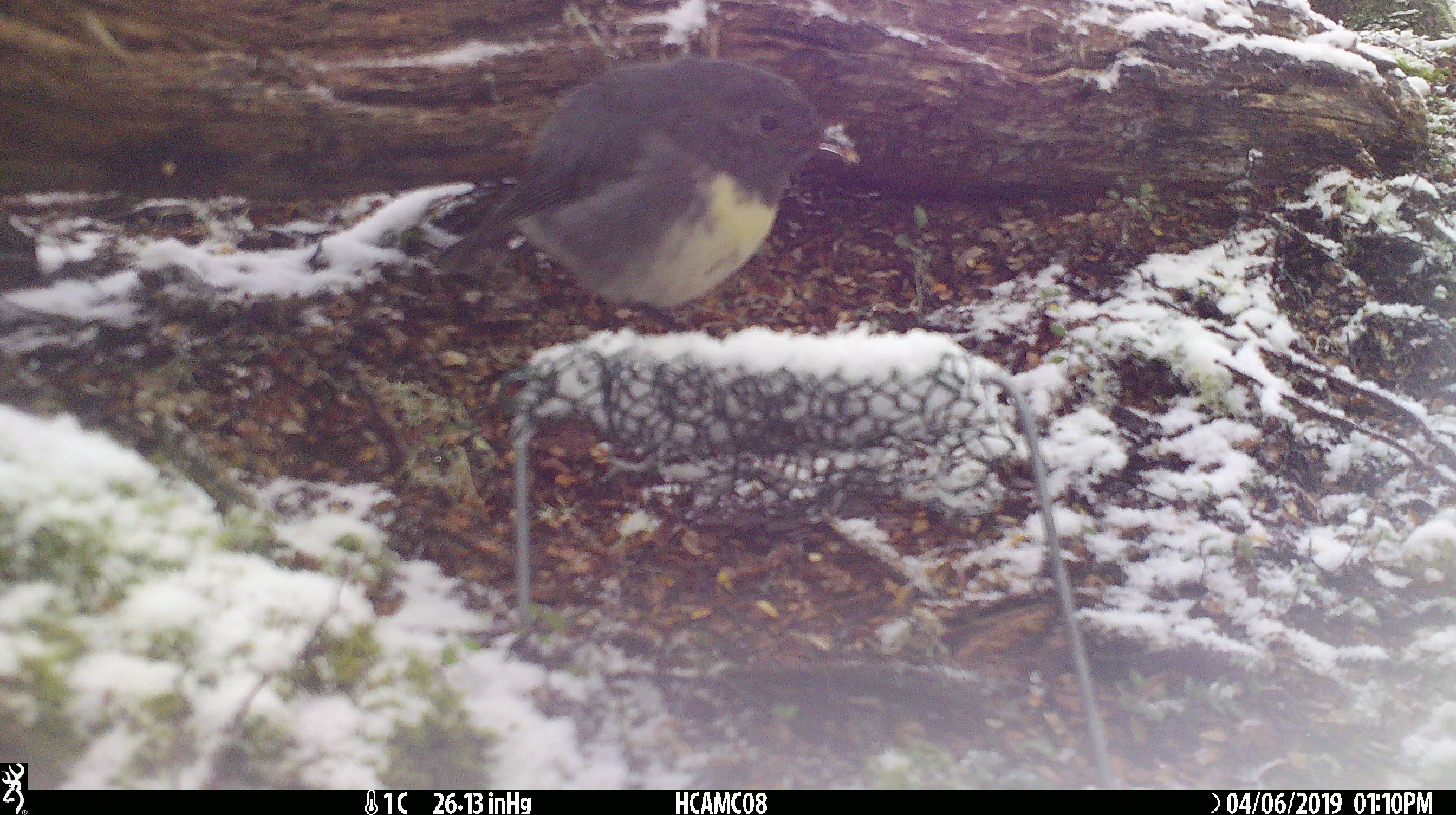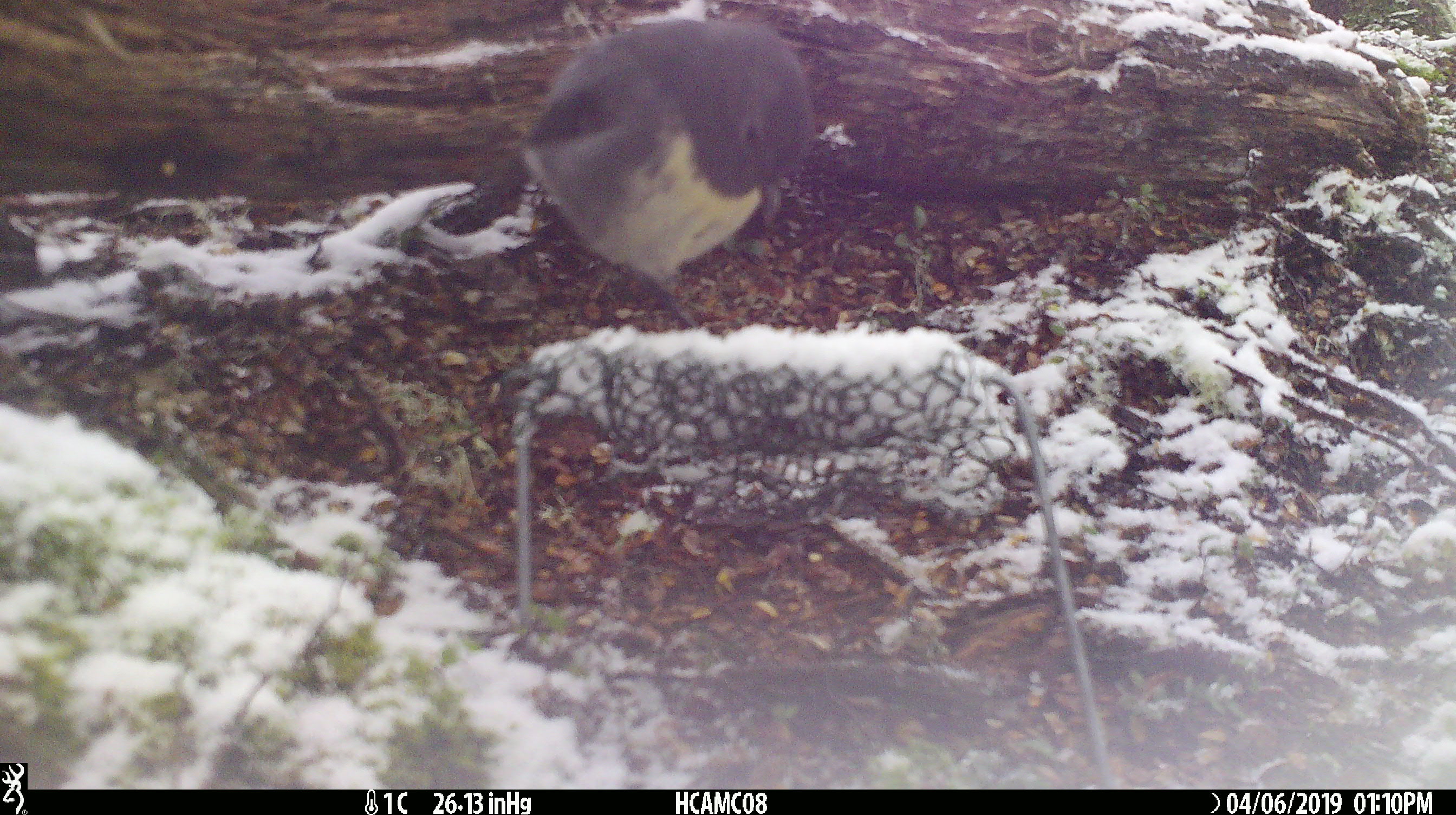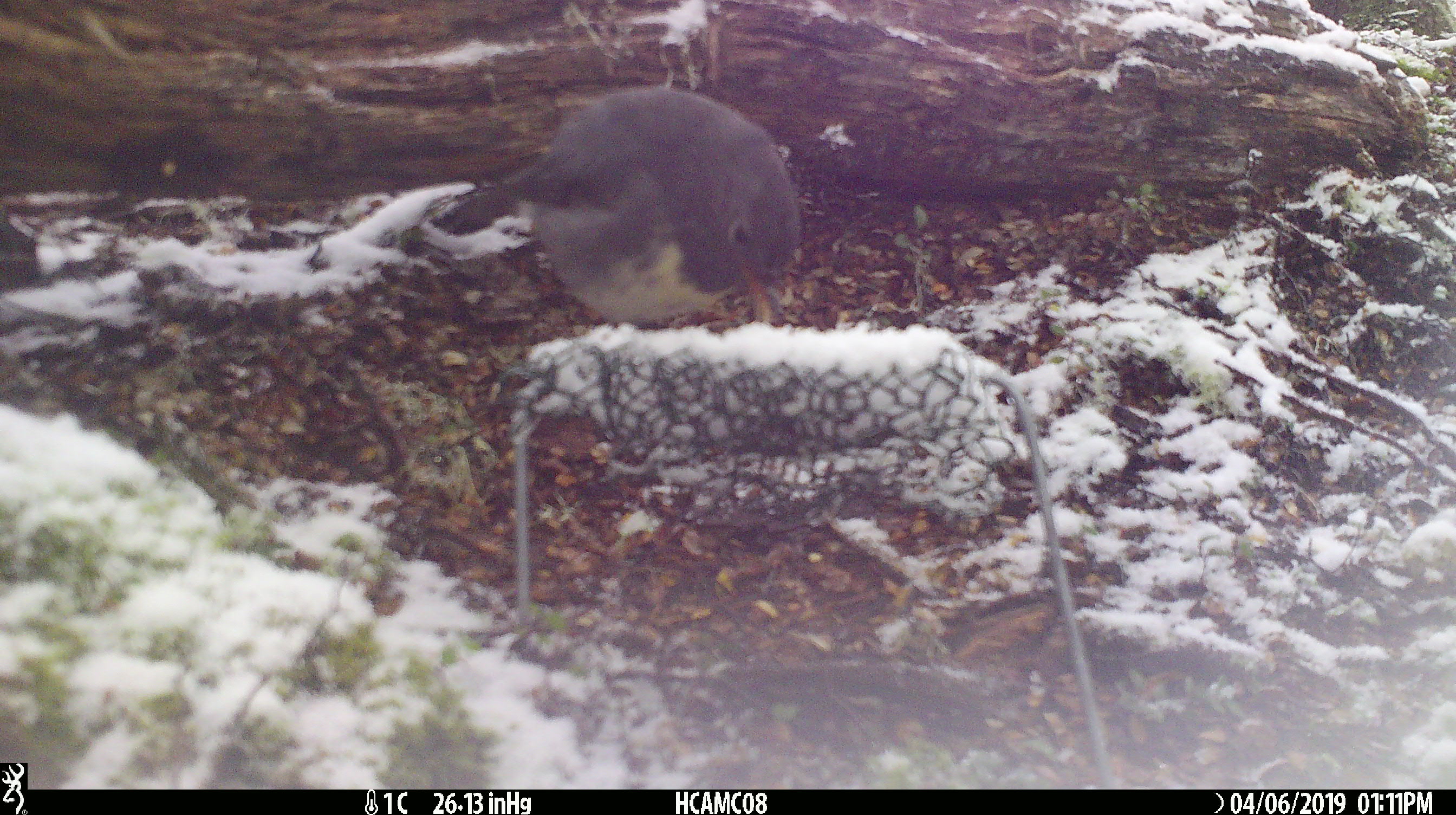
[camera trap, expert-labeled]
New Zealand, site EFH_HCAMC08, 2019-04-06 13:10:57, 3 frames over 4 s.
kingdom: Animalia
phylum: Chordata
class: Aves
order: Passeriformes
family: Petroicidae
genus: Petroica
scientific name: Petroica australis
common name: new zealand robin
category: robin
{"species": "robin (new zealand robin) (Petroica australis)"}